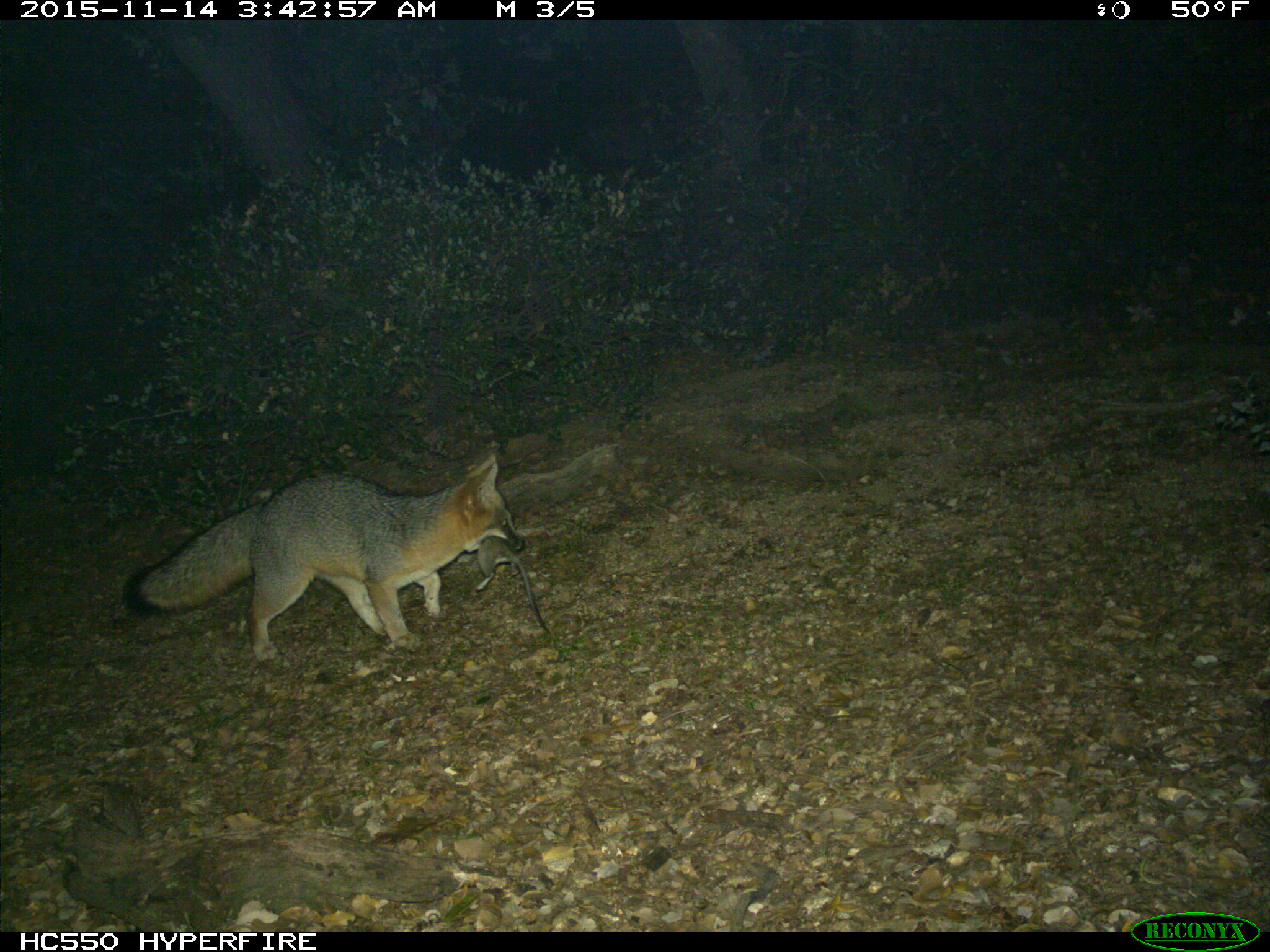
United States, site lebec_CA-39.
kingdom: Animalia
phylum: Chordata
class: Mammalia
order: Carnivora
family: Canidae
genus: Urocyon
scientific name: Urocyon cinereoargenteus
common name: gray fox